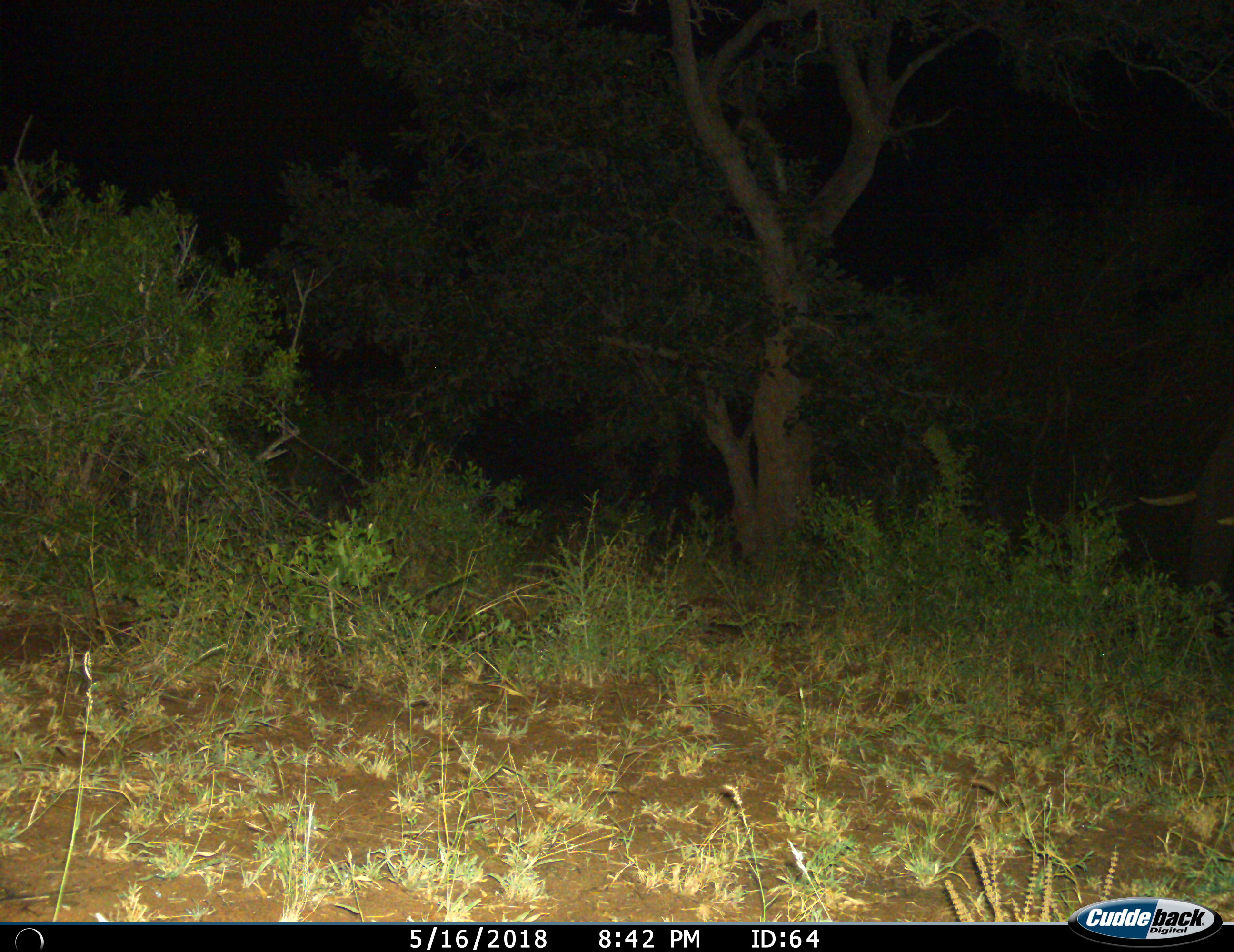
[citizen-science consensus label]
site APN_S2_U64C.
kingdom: Animalia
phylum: Chordata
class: Mammalia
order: Proboscidea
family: Elephantidae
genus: Loxodonta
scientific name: Loxodonta africana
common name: african bush elephant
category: elephant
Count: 1.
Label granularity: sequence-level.